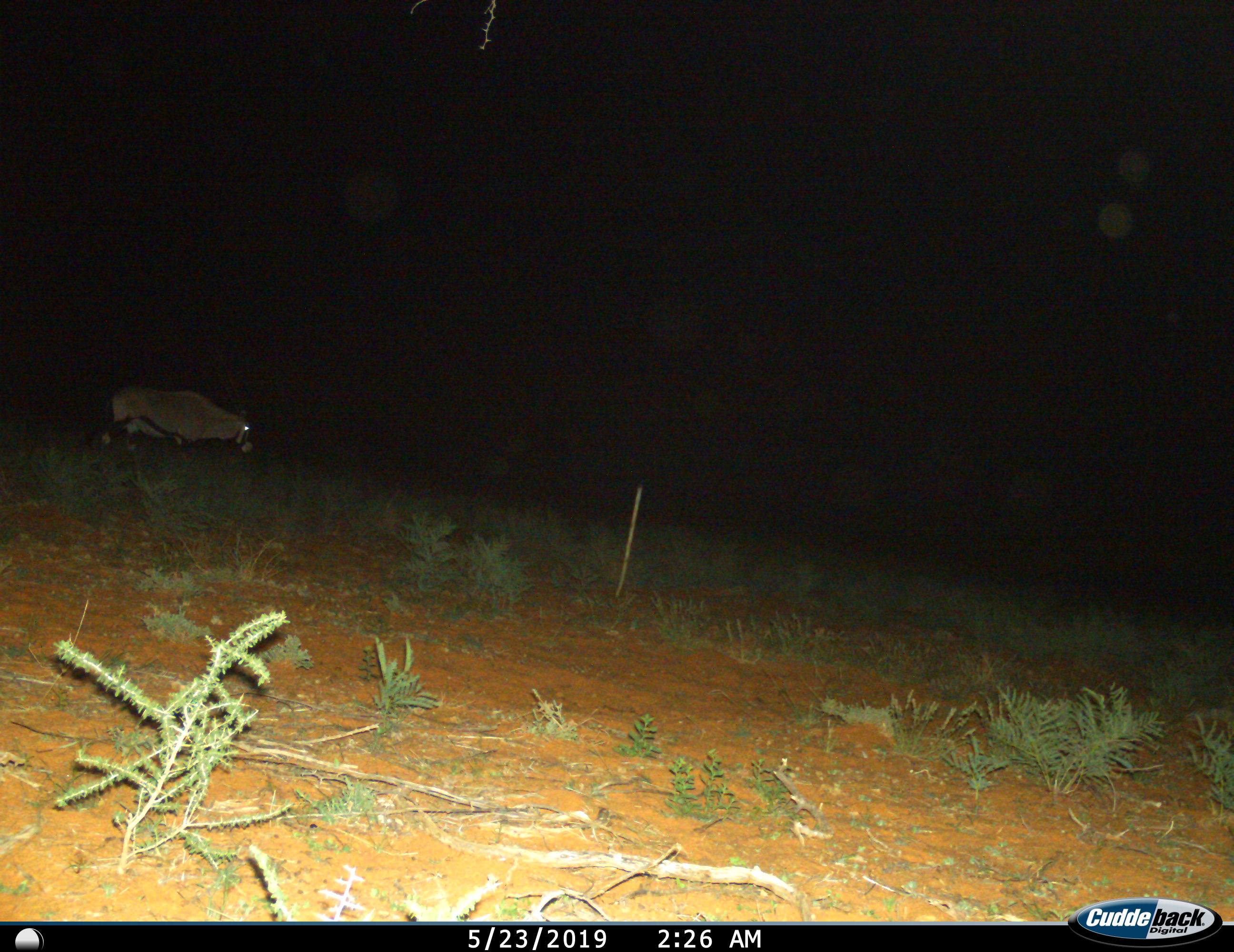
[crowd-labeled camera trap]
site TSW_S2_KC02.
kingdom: Animalia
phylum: Chordata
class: Mammalia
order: Artiodactyla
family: Bovidae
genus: Oryx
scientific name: Oryx gazella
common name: gemsbok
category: oryx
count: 1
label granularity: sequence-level